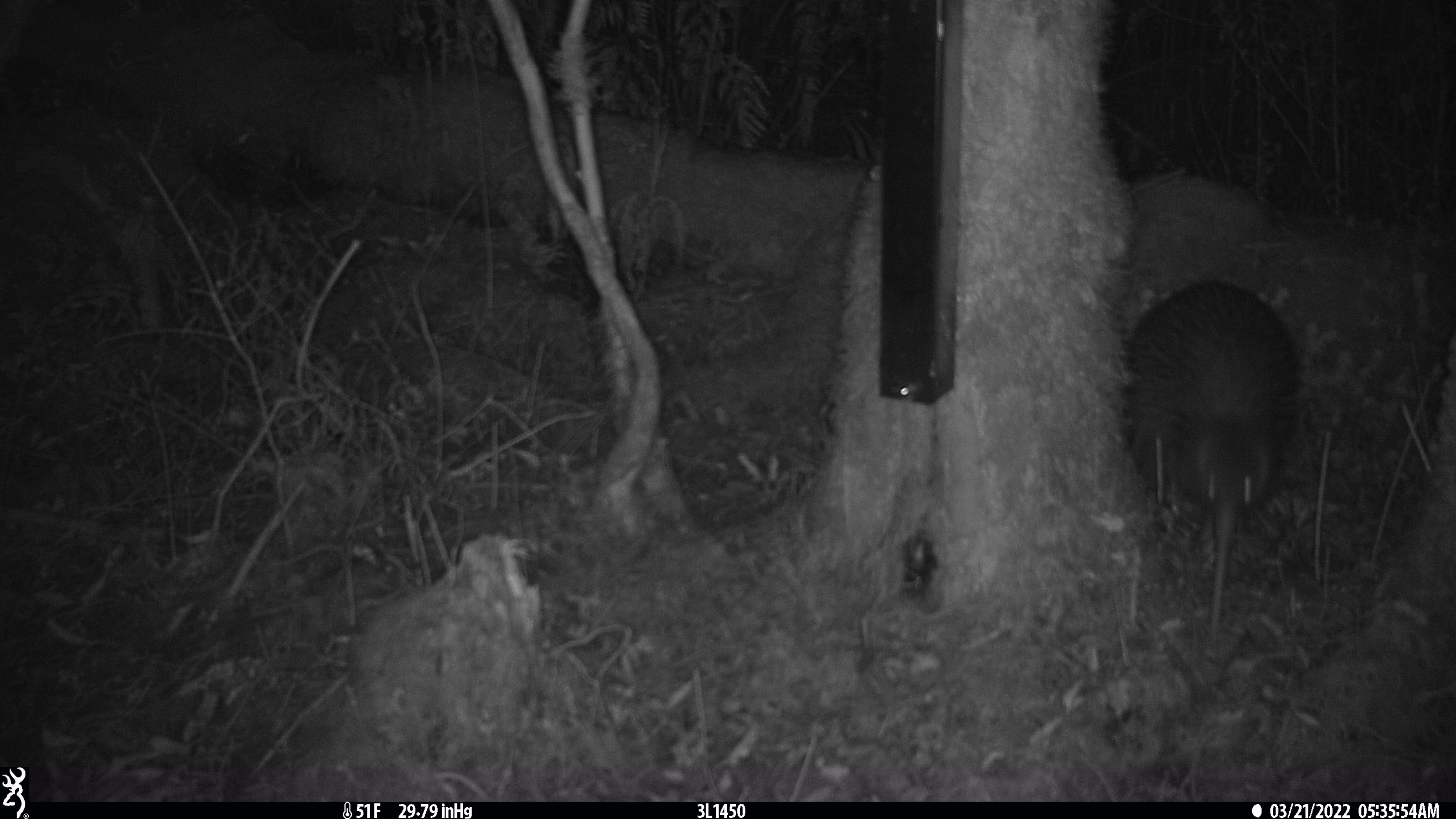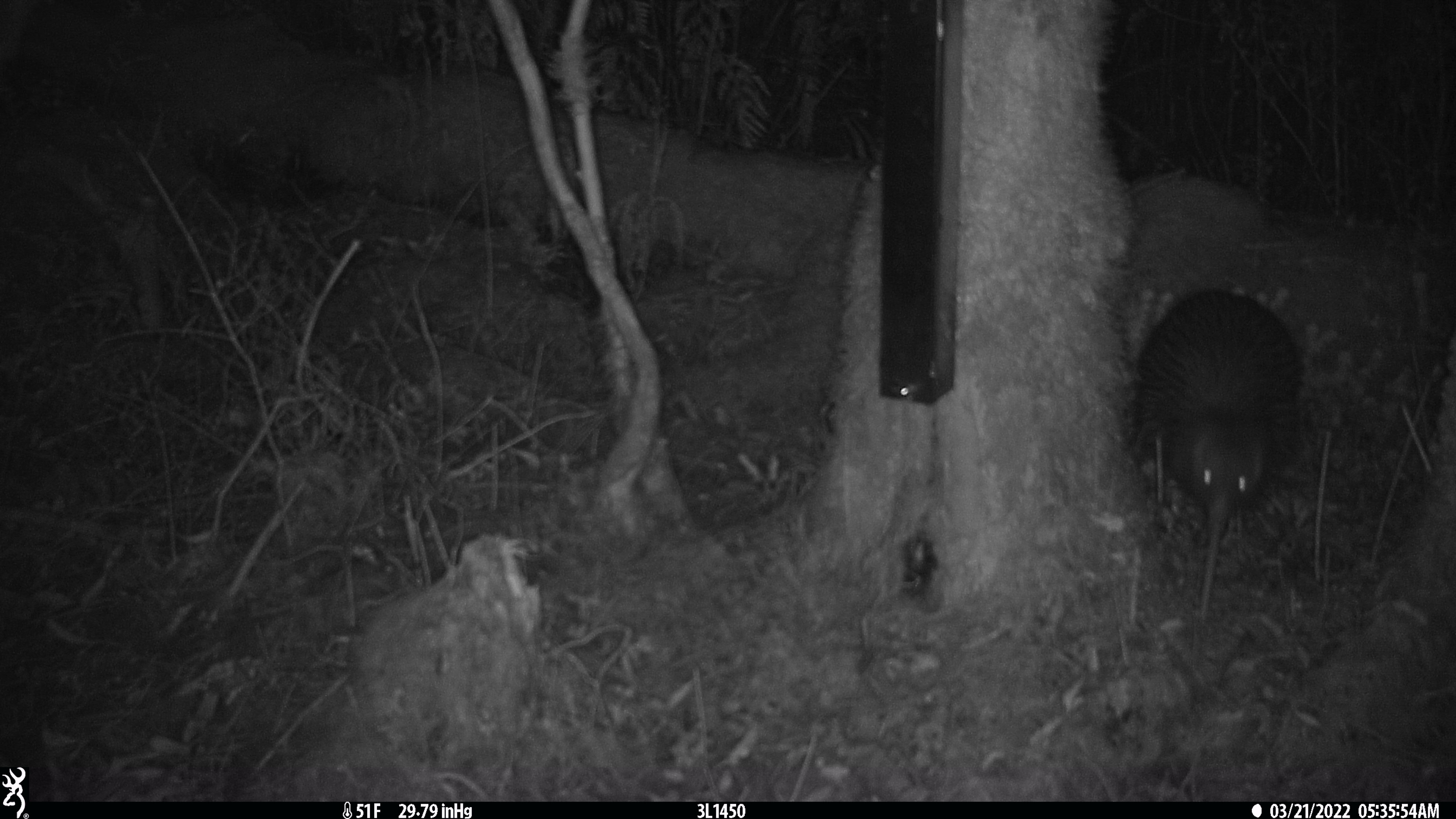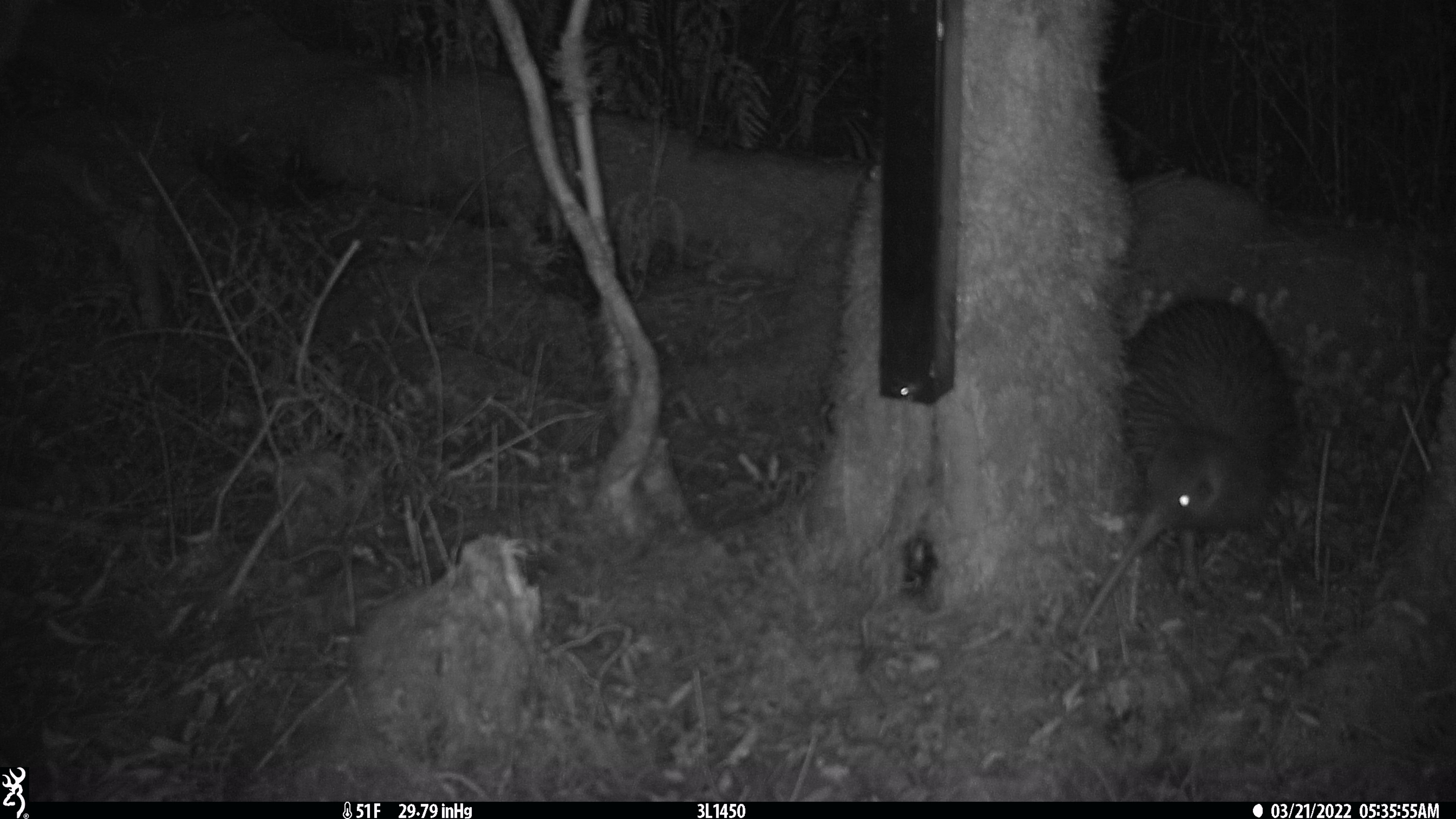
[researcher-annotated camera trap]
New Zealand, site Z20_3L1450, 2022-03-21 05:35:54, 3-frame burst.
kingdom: Animalia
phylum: Chordata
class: Aves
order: Apterygiformes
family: Apterygidae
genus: Apteryx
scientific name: Apteryx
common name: kiwi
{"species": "kiwi (Apteryx)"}